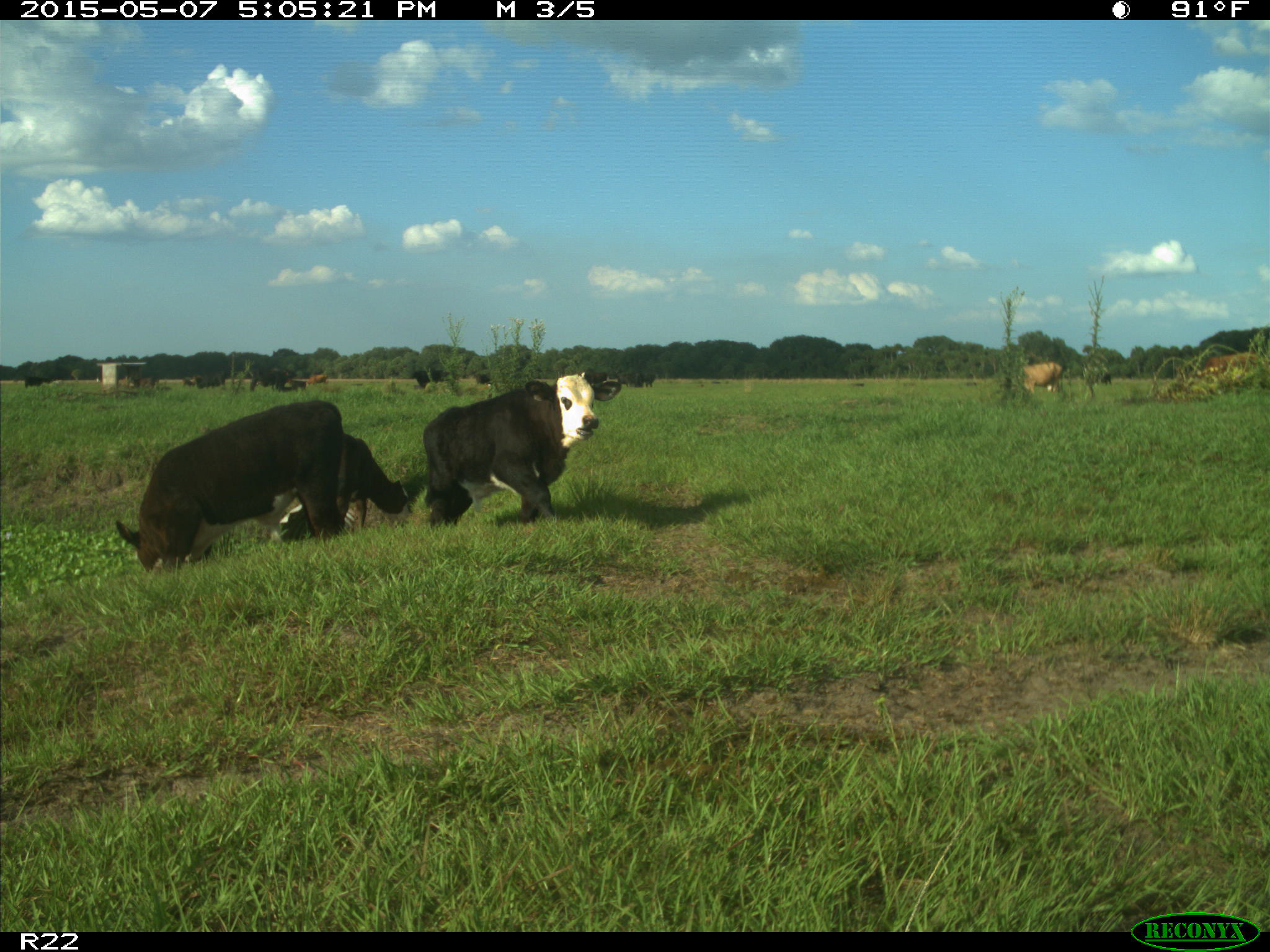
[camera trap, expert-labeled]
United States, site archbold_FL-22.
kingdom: Animalia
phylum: Chordata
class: Mammalia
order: Artiodactyla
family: Bovidae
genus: Bos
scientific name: Bos taurus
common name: domestic cow